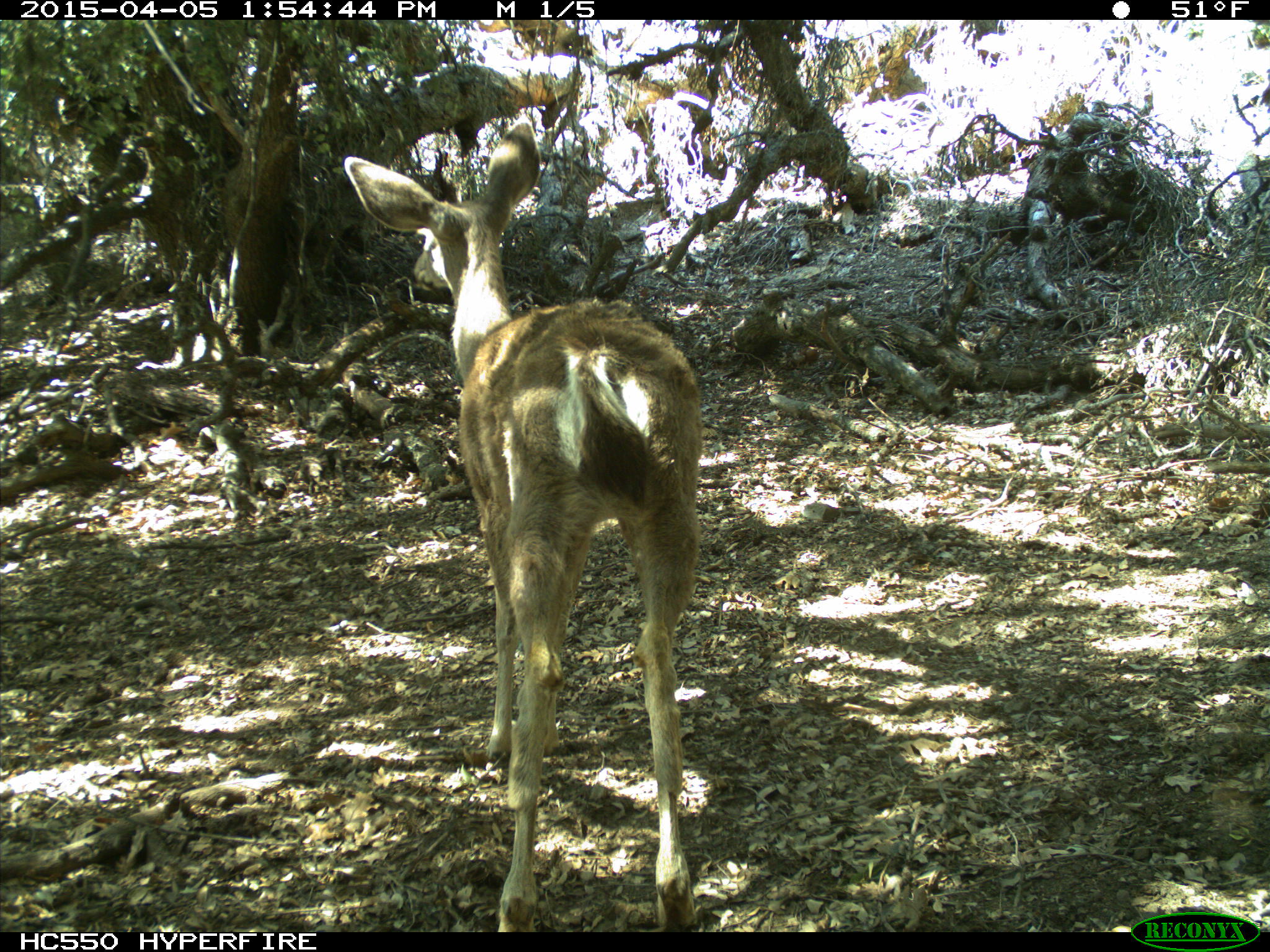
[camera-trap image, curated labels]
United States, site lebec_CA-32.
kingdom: Animalia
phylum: Chordata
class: Mammalia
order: Artiodactyla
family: Cervidae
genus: Odocoileus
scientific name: Odocoileus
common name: deer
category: unidentified deer